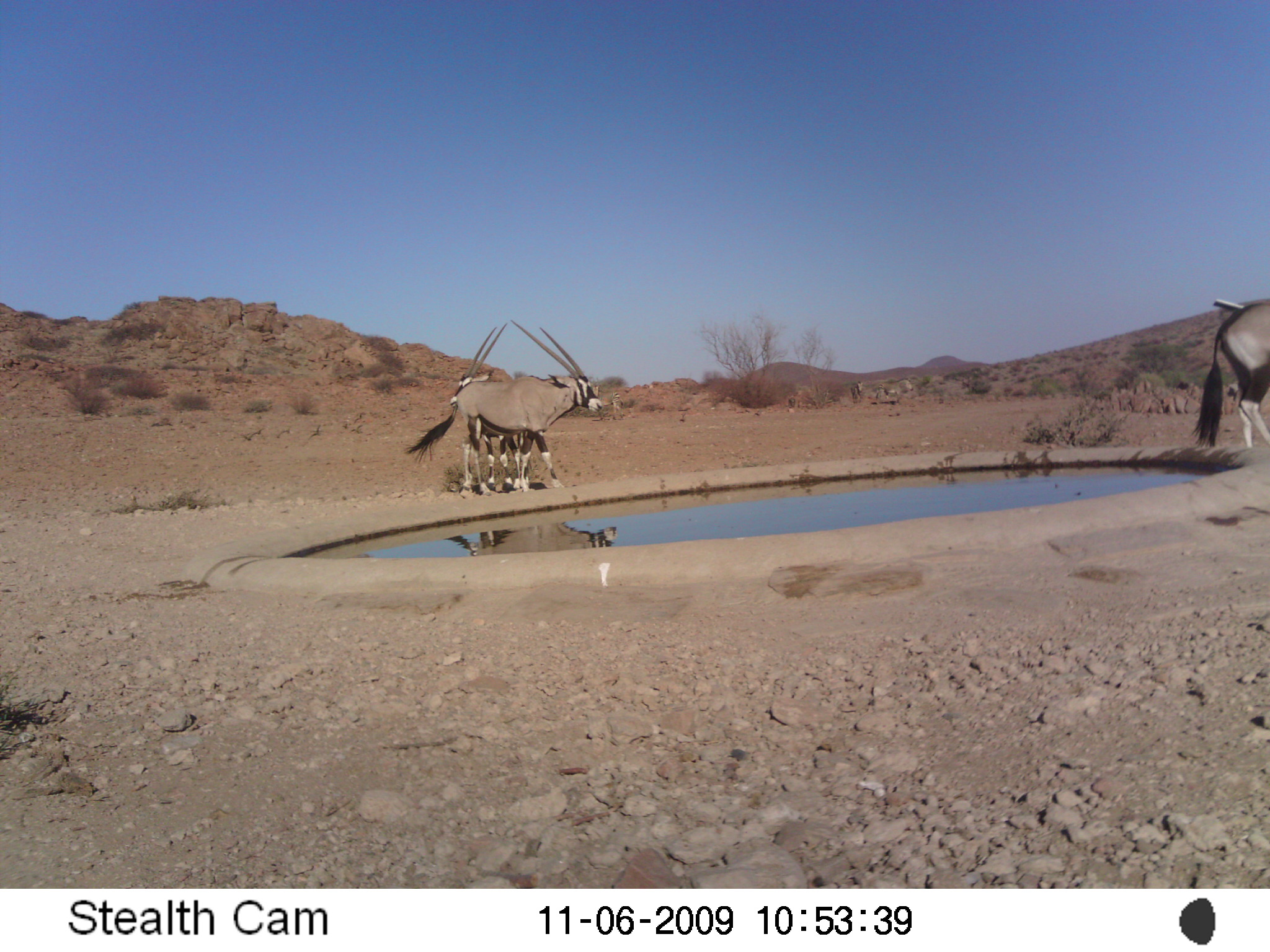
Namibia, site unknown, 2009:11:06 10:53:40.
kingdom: Animalia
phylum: Chordata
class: Mammalia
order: Artiodactyla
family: Bovidae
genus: Oryx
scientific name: Oryx gazella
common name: gemsbok